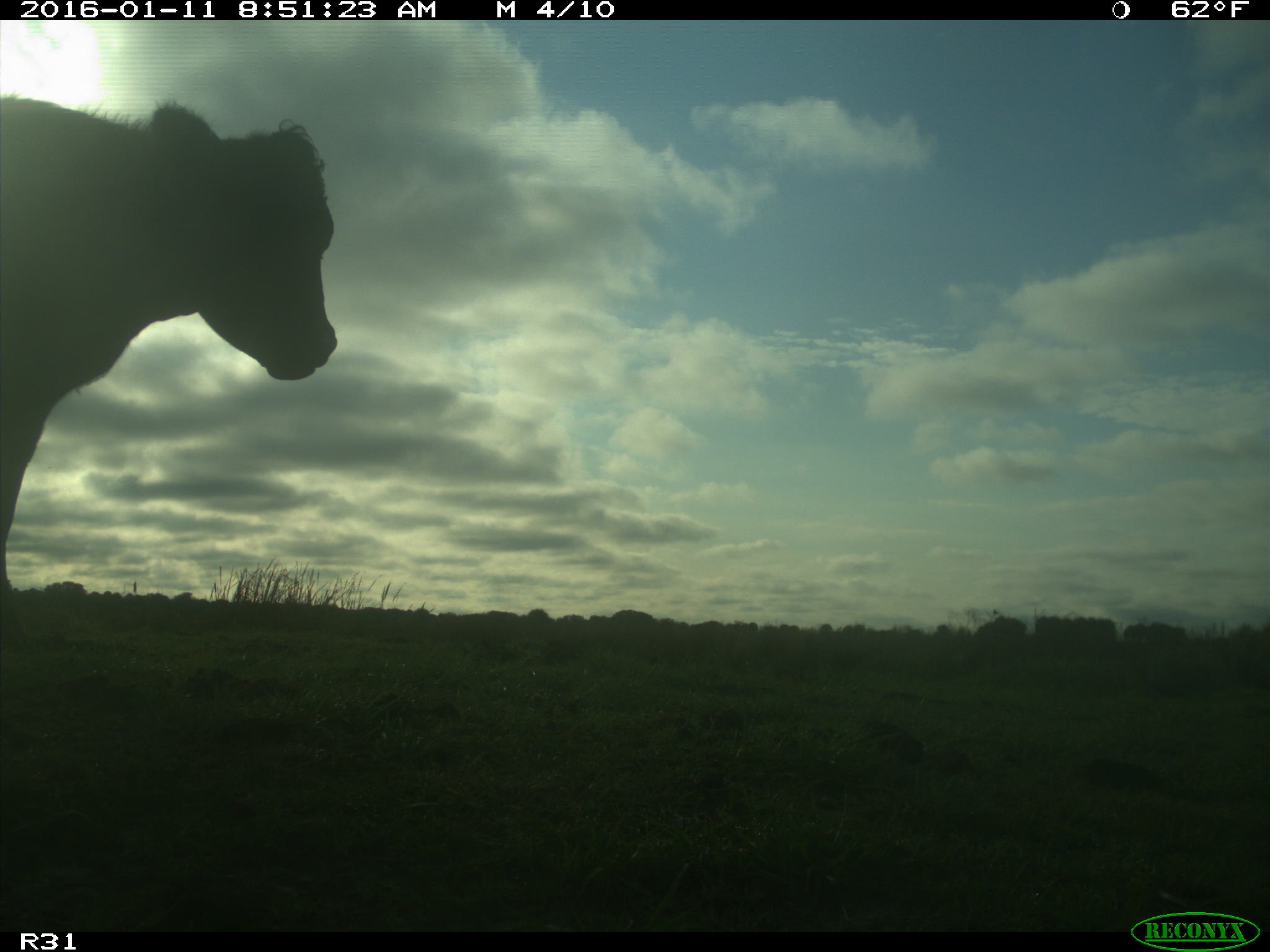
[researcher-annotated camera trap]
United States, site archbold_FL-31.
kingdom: Animalia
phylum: Chordata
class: Mammalia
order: Artiodactyla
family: Bovidae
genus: Bos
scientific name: Bos taurus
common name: domestic cow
Bos taurus (domestic cow).